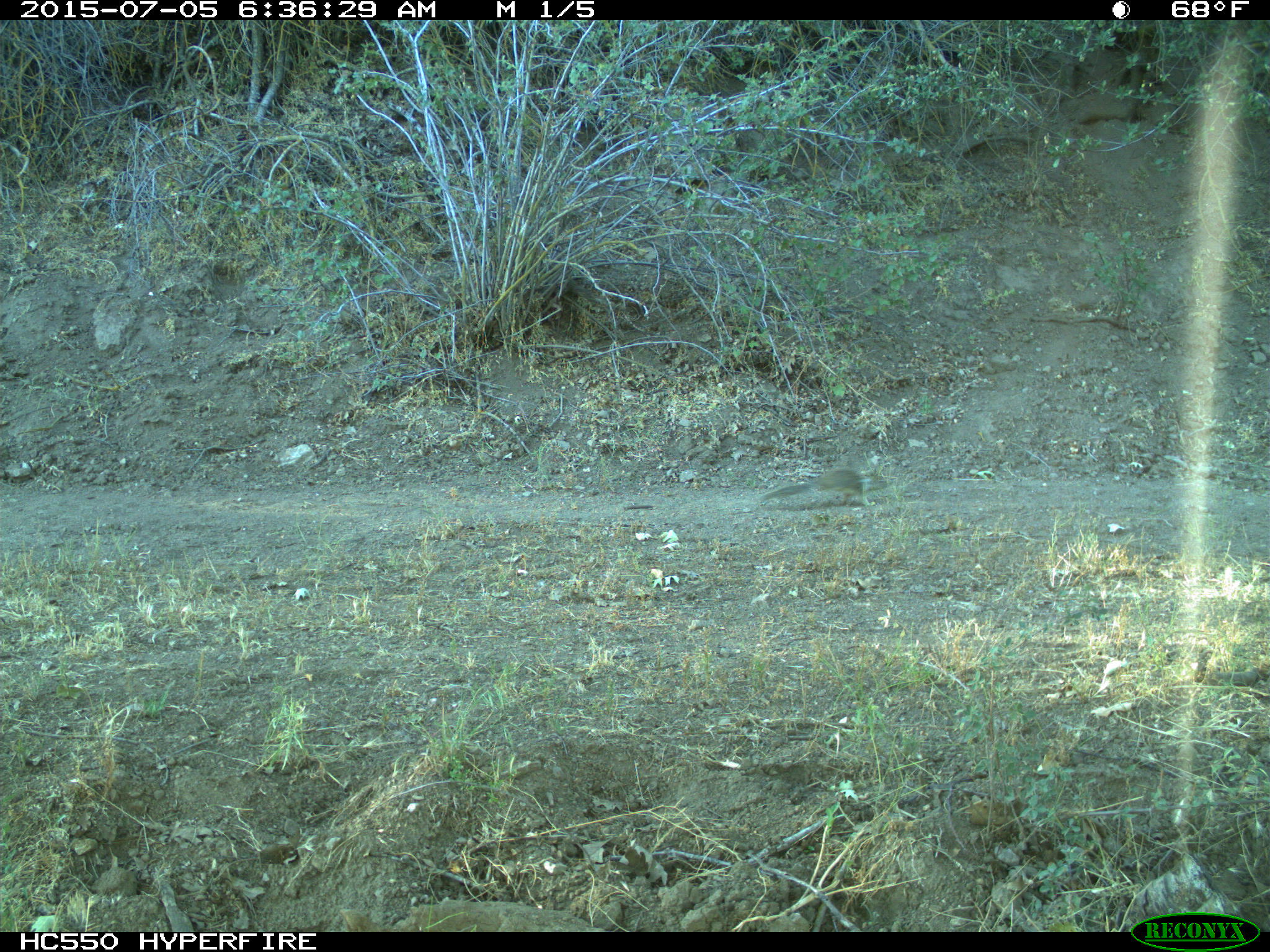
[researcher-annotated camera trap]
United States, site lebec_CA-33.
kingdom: Animalia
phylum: Chordata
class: Mammalia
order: Rodentia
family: Sciuridae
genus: Otospermophilus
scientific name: Otospermophilus beecheyi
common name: california ground squirrel